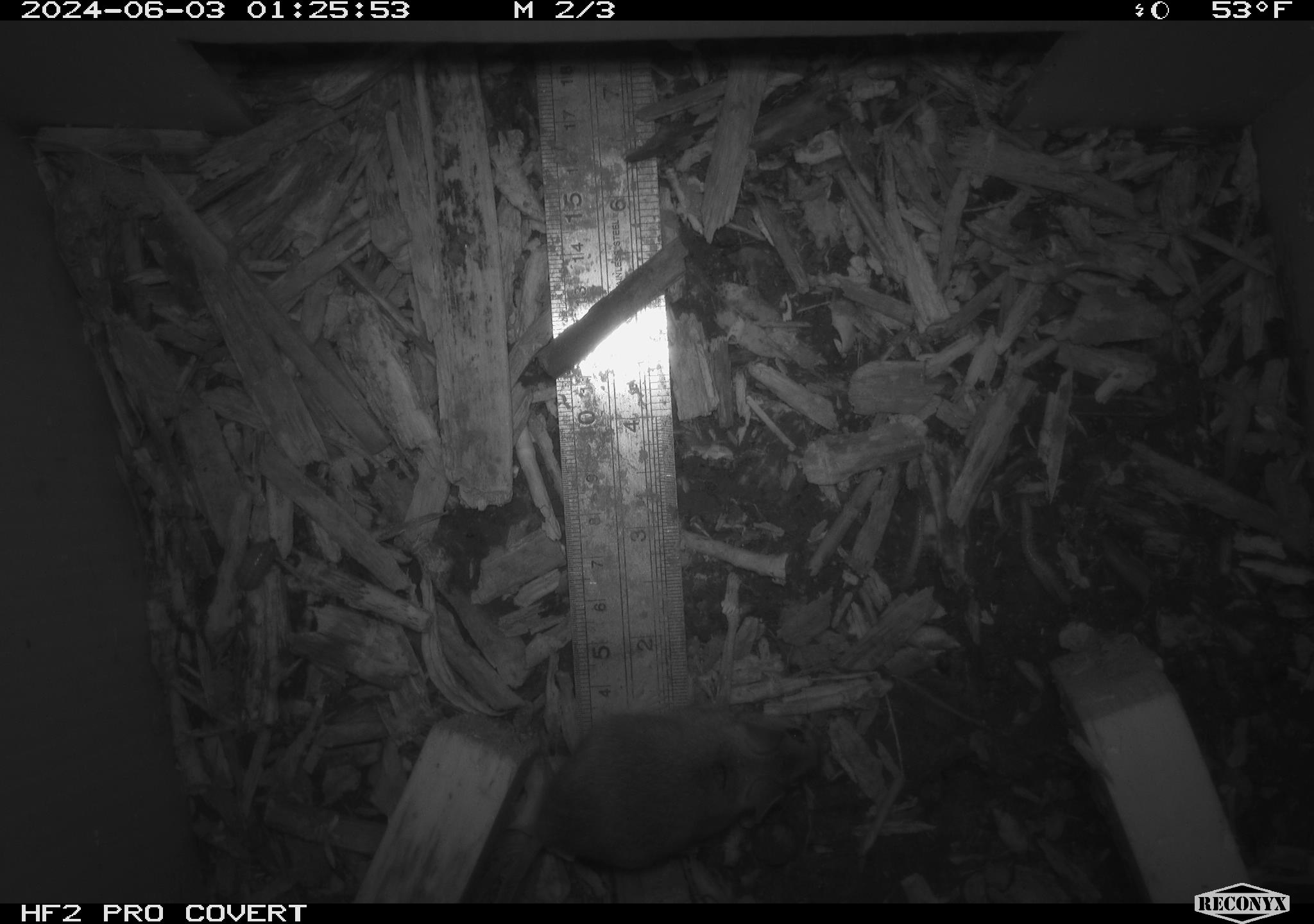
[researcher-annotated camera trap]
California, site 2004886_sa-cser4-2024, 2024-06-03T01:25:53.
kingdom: Animalia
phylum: Chordata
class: Mammalia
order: Rodentia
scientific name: Rodentia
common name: rodent